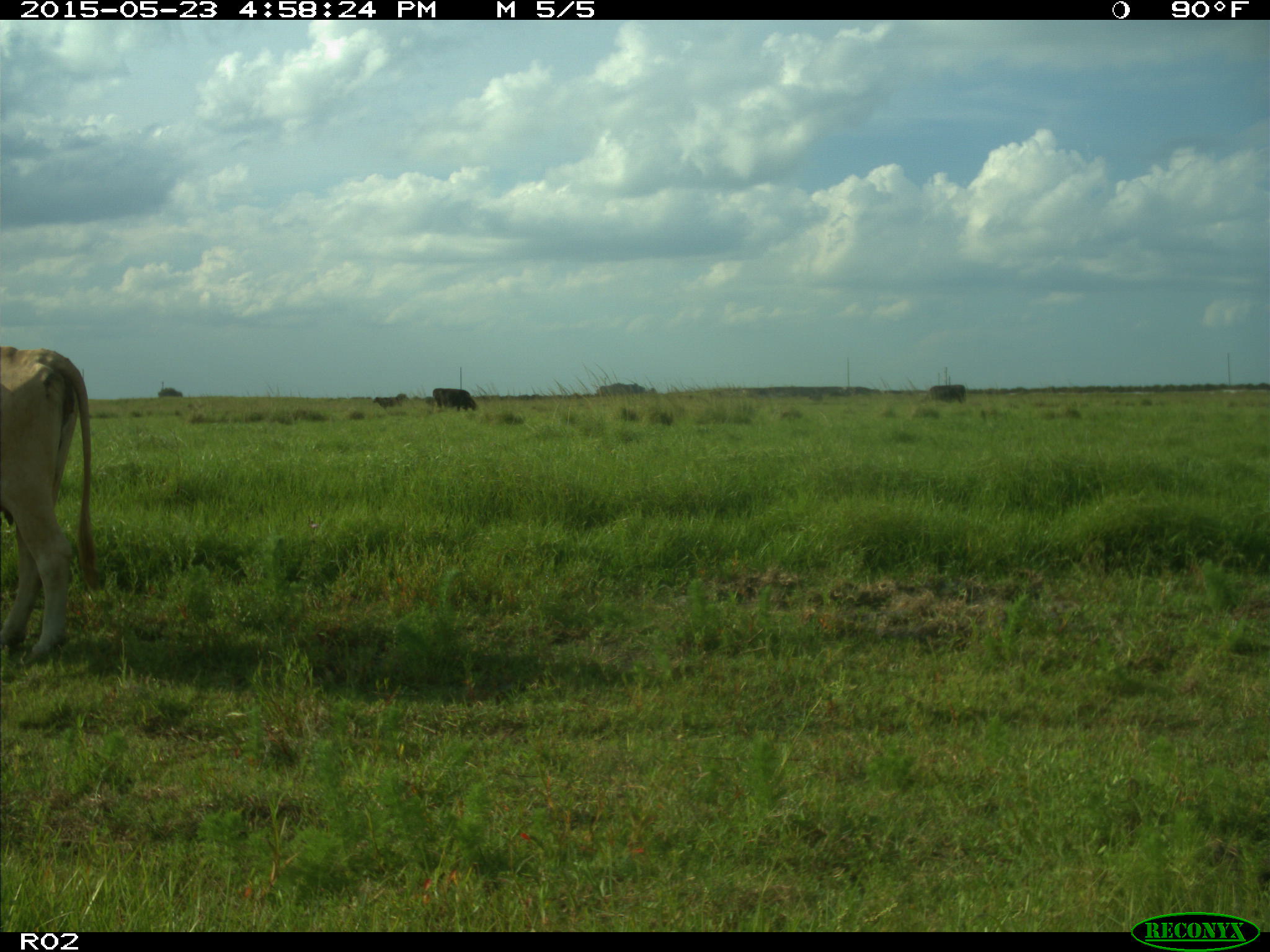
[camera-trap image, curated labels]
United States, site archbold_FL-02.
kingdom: Animalia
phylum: Chordata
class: Mammalia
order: Artiodactyla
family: Bovidae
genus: Bos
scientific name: Bos taurus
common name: domestic cow